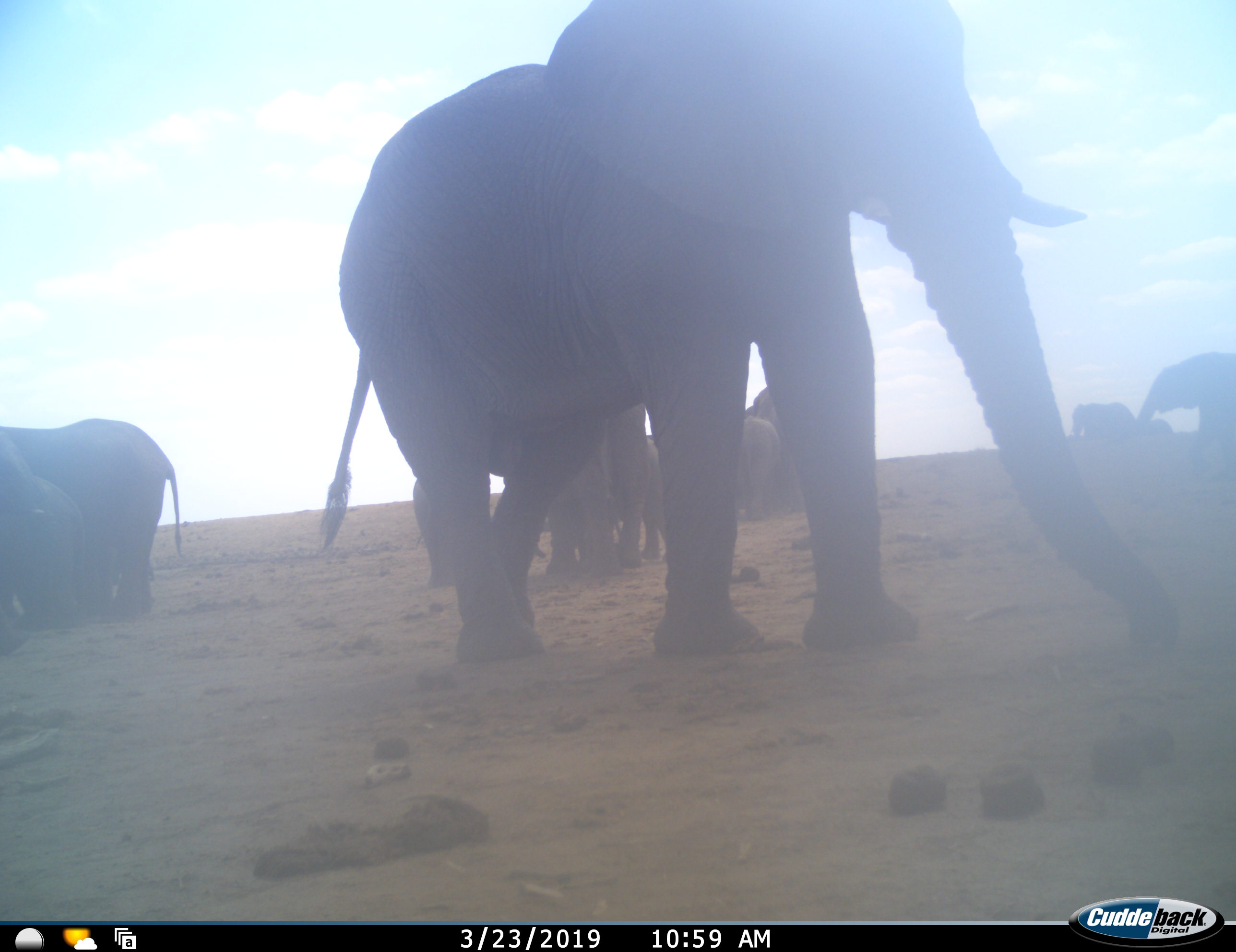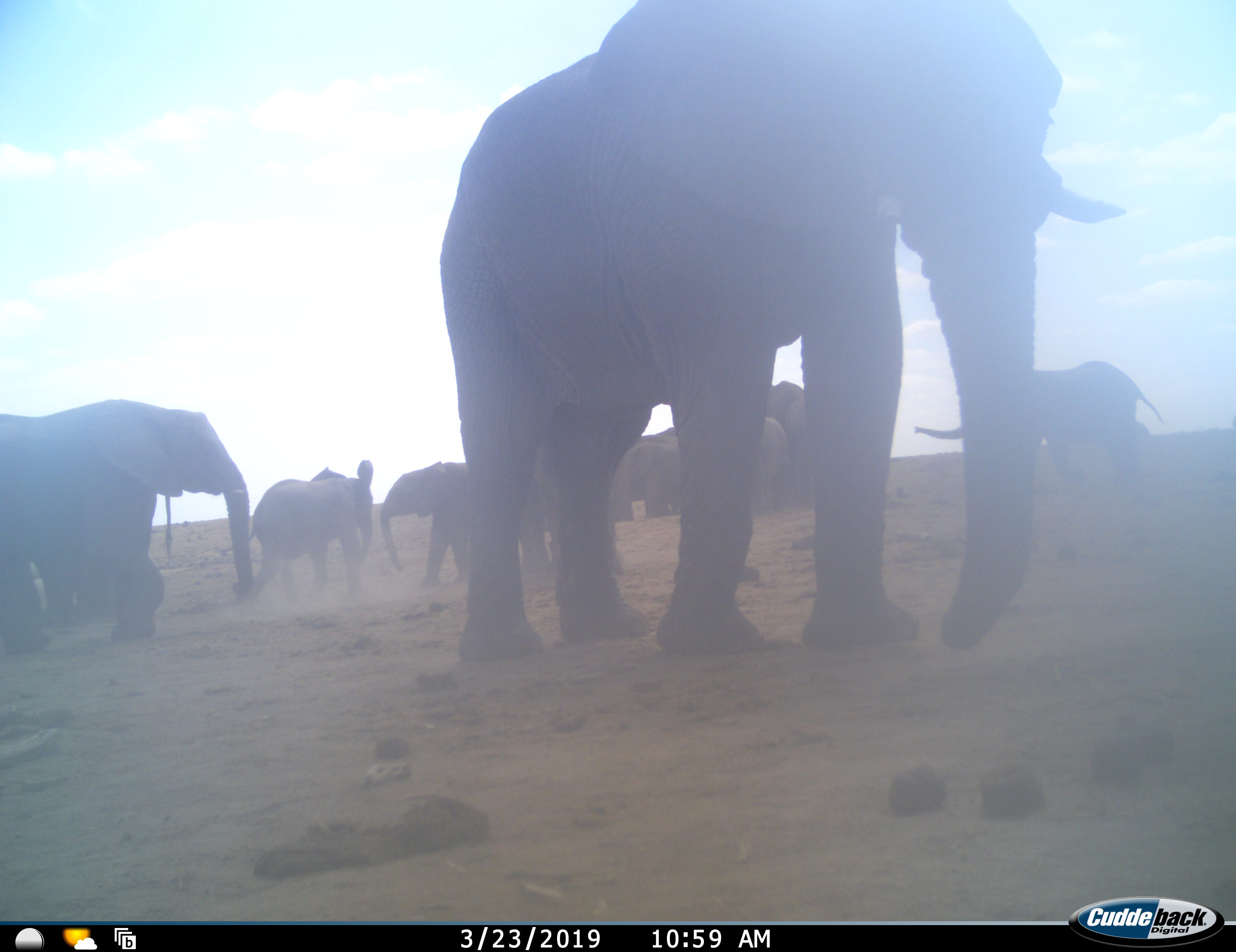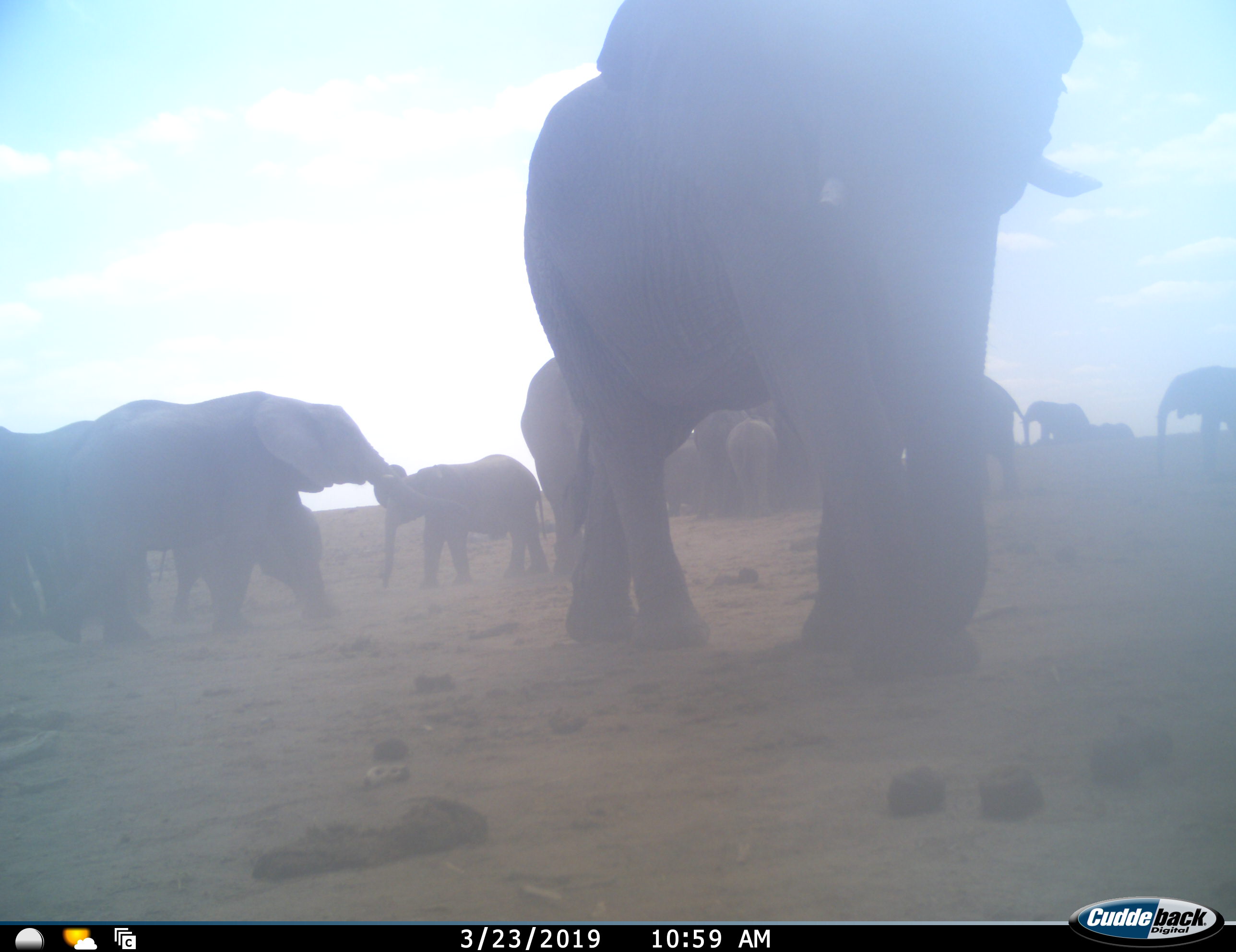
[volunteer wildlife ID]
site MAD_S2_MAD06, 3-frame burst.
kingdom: Animalia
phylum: Chordata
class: Mammalia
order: Proboscidea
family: Elephantidae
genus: Loxodonta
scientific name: Loxodonta africana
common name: african bush elephant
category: elephant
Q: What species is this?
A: Elephant (african bush elephant) (Loxodonta africana).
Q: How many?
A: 11-50.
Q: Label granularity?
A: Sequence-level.